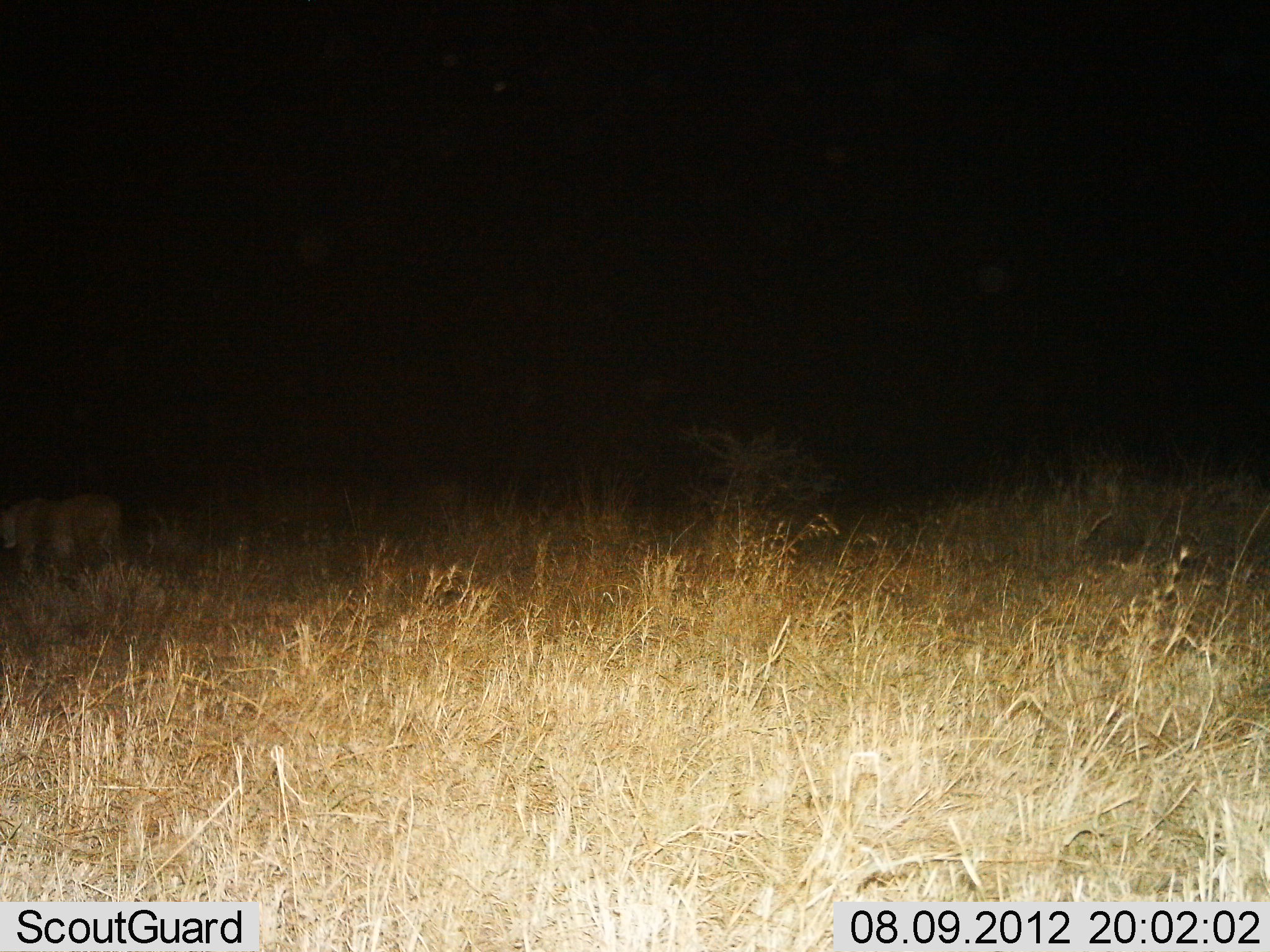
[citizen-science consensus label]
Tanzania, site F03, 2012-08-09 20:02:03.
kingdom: Animalia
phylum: Chordata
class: Mammalia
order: Carnivora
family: Felidae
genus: Panthera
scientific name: Panthera leo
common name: lion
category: lionfemale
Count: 1.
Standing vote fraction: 0%.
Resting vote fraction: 0%.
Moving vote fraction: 100%.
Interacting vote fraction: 0%.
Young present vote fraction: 0%.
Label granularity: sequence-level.